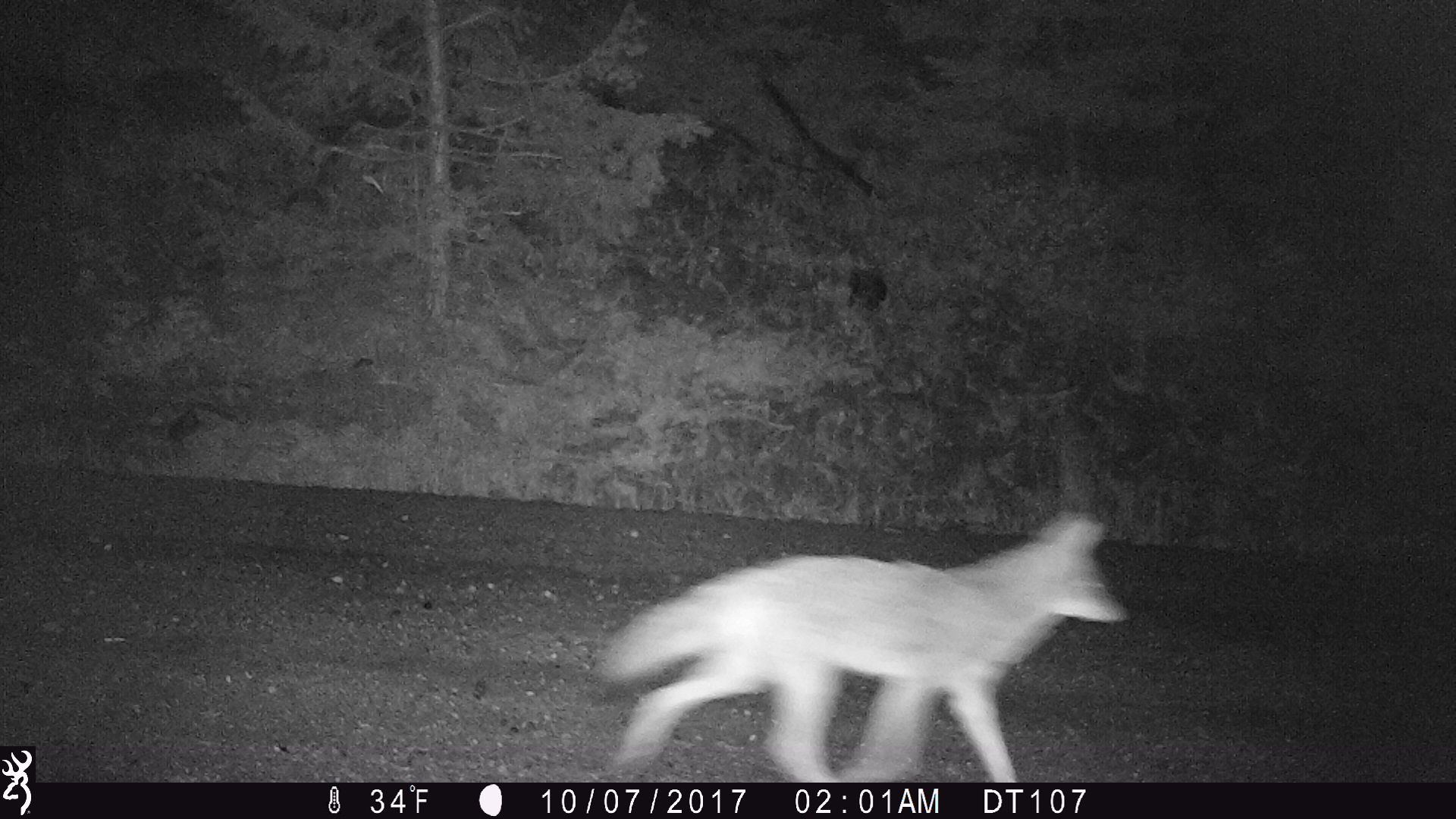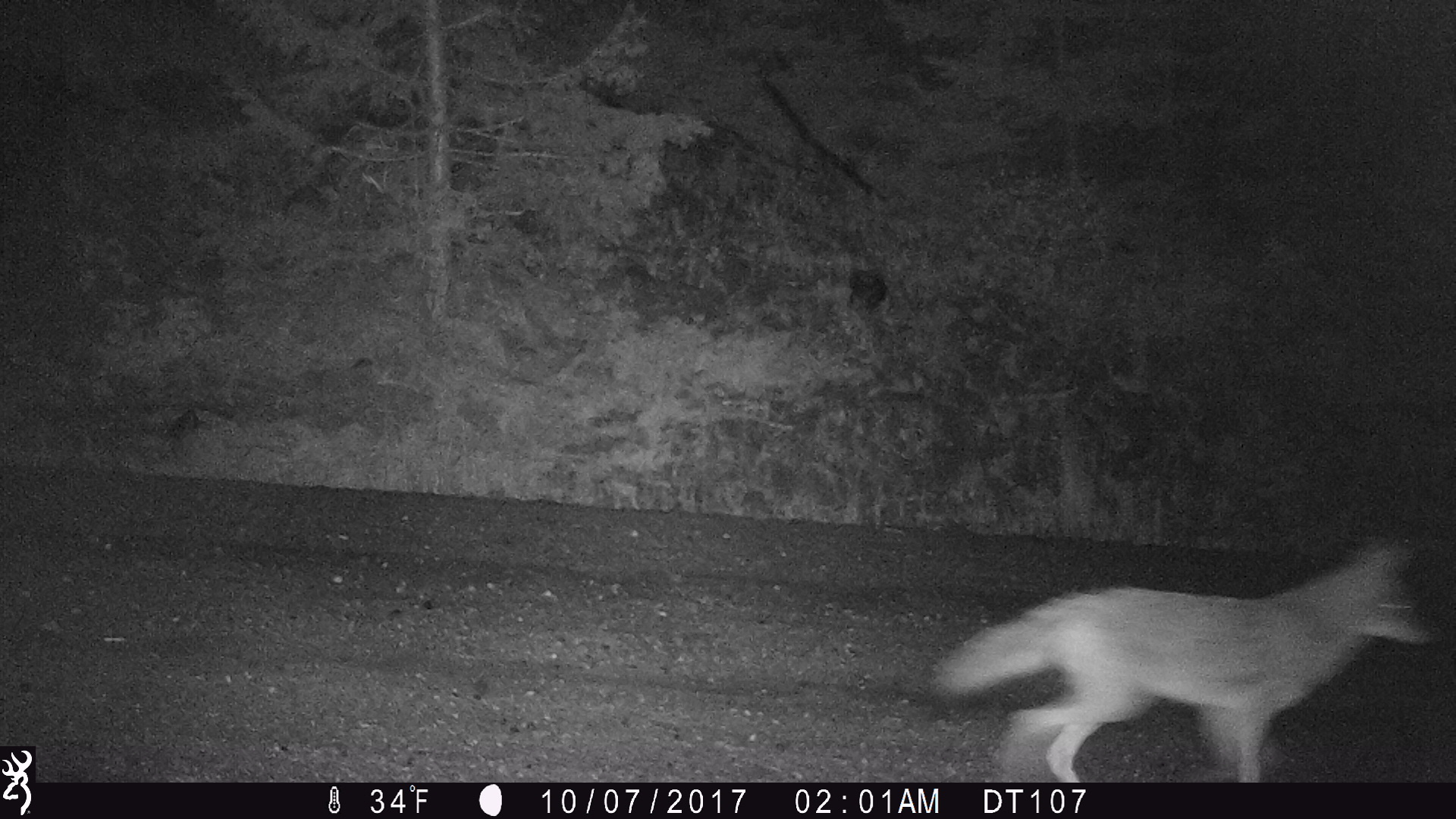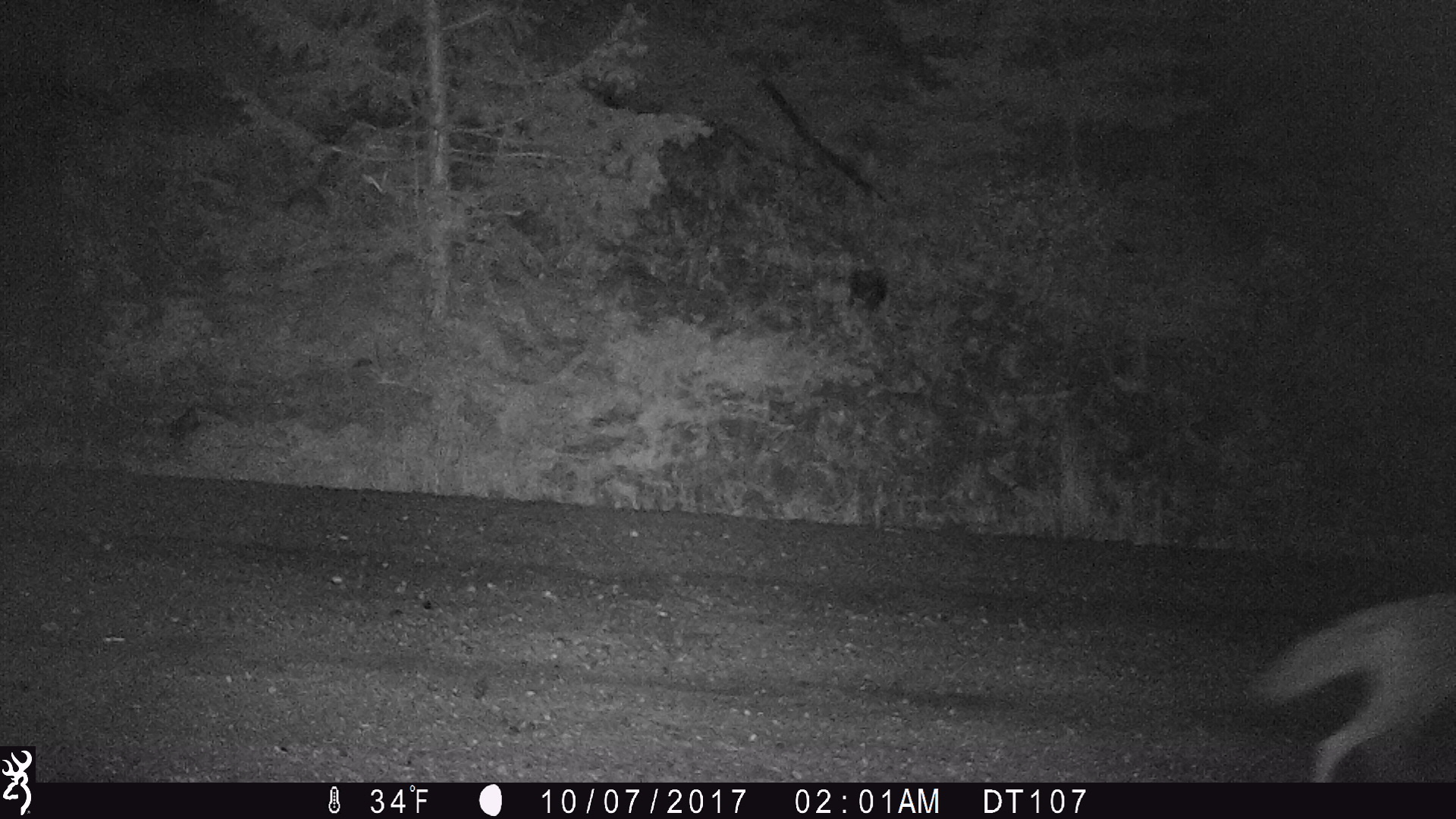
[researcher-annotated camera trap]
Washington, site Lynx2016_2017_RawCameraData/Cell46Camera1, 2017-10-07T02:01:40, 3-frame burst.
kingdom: Animalia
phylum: Chordata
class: Mammalia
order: Carnivora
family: Canidae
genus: Canis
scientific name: Canis latrans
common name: coyote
Canis latrans (coyote). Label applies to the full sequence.